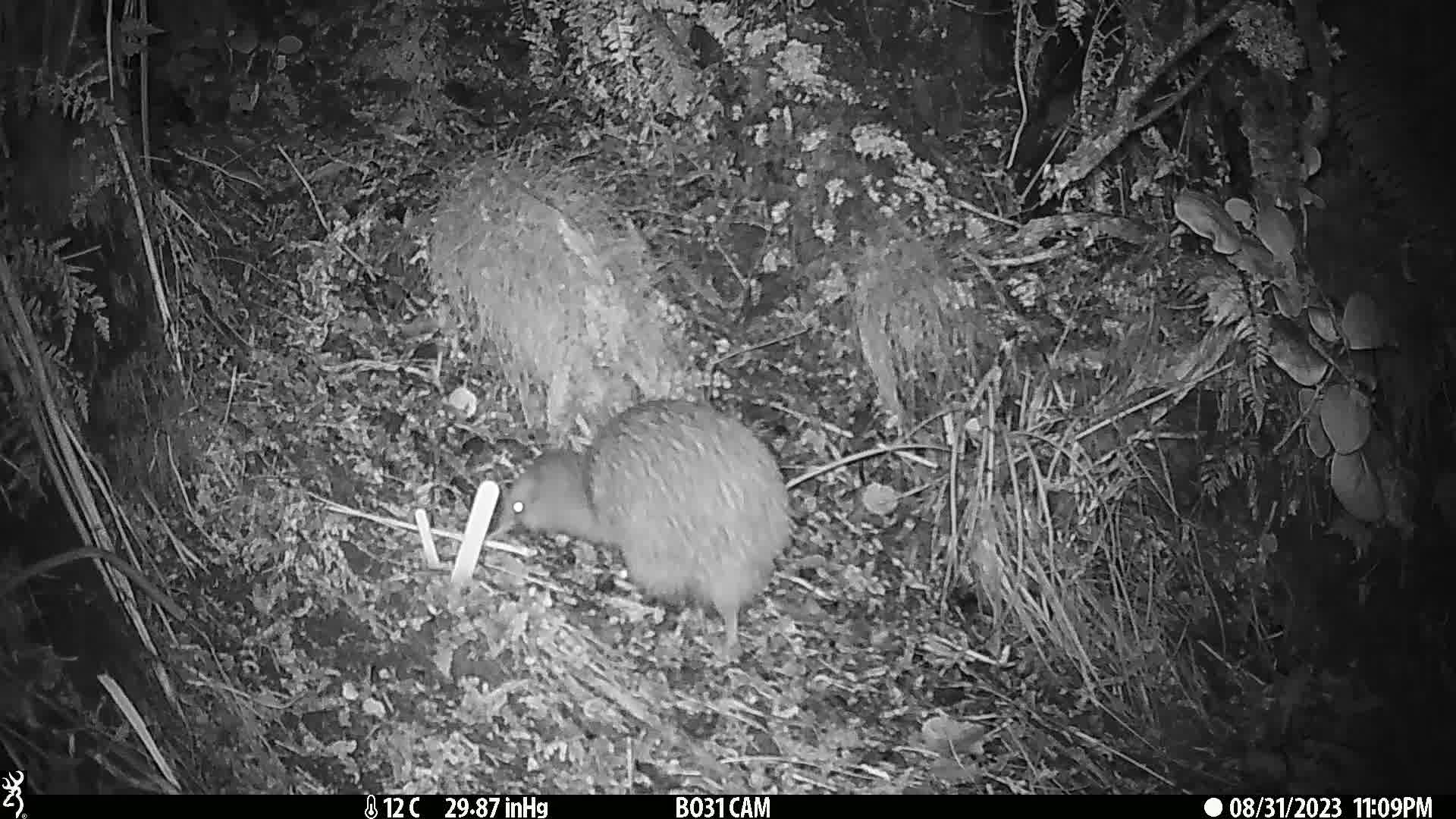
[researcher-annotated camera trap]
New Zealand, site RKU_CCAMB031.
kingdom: Animalia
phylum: Chordata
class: Aves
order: Apterygiformes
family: Apterygidae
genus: Apteryx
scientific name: Apteryx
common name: kiwi